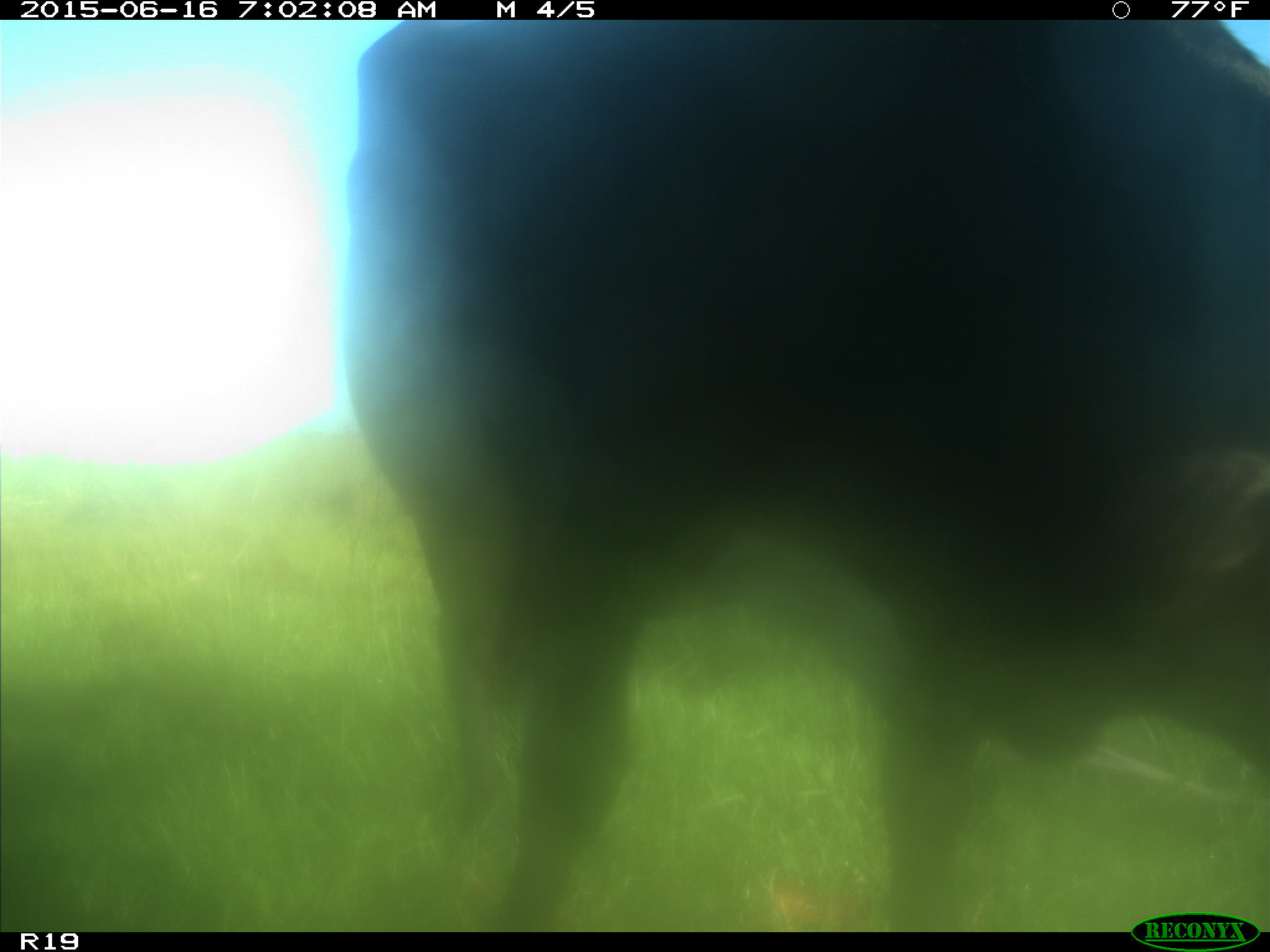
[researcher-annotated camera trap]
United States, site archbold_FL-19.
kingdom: Animalia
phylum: Chordata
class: Mammalia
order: Artiodactyla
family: Bovidae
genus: Bos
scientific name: Bos taurus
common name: domestic cow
Bos taurus (domestic cow).